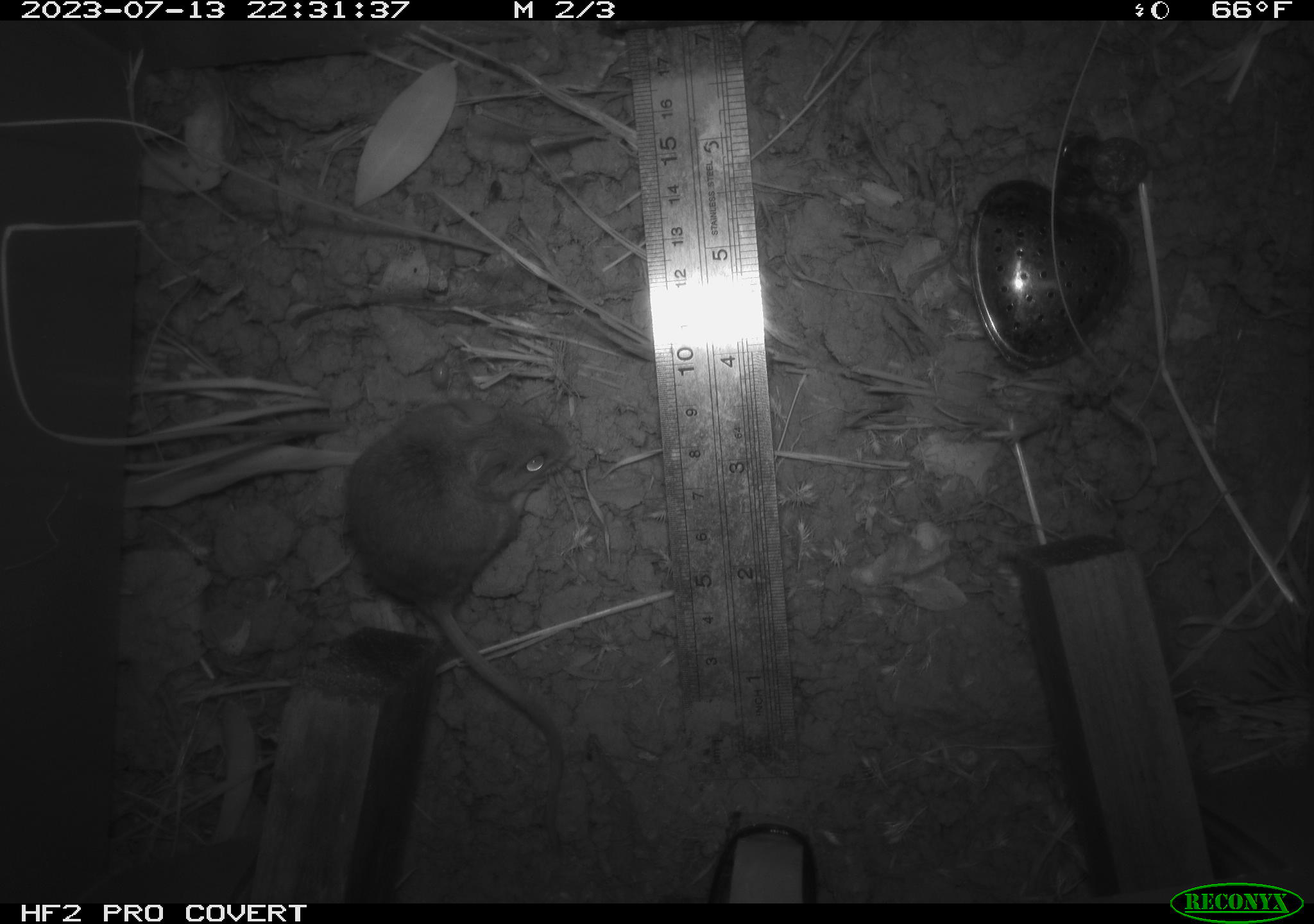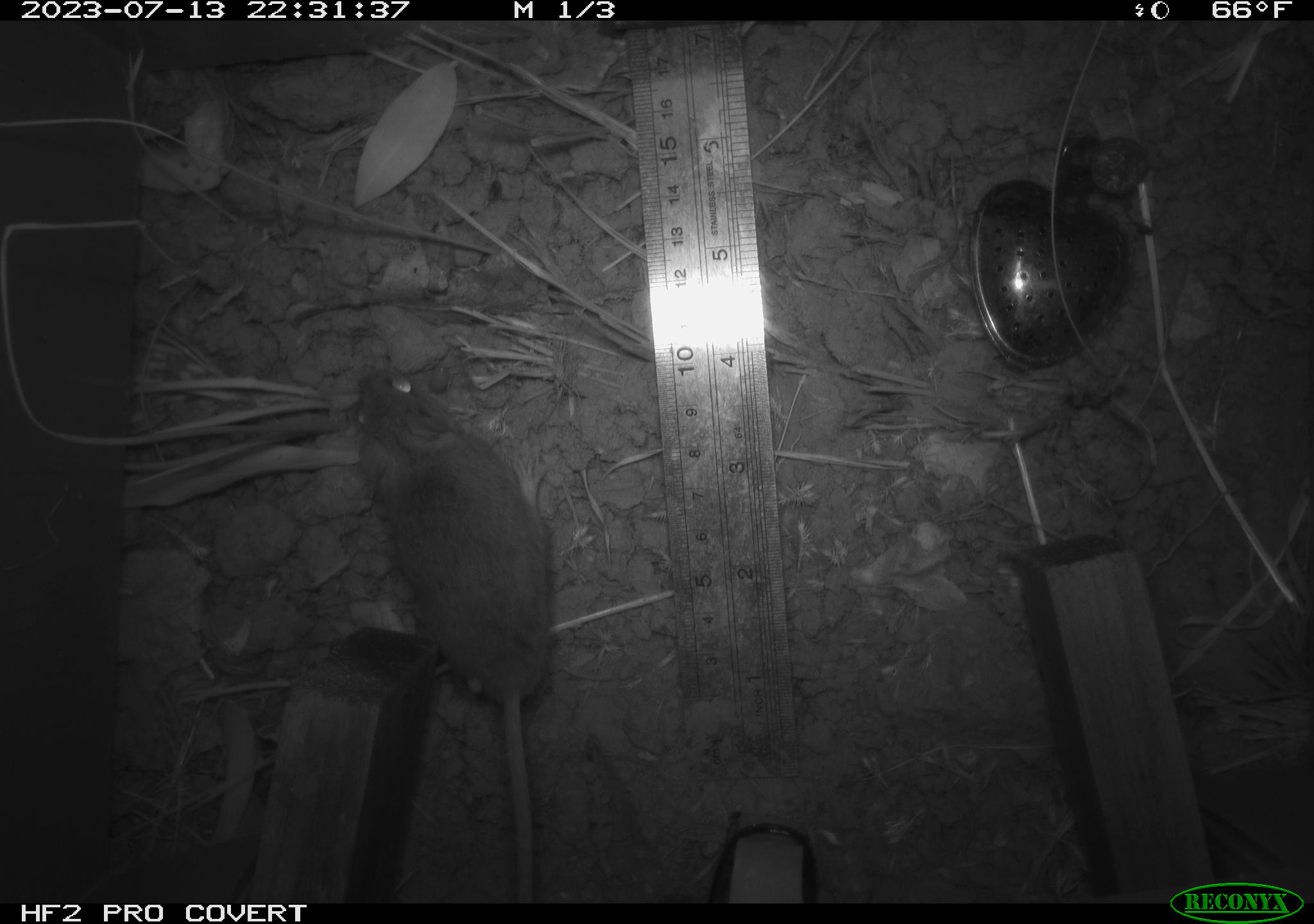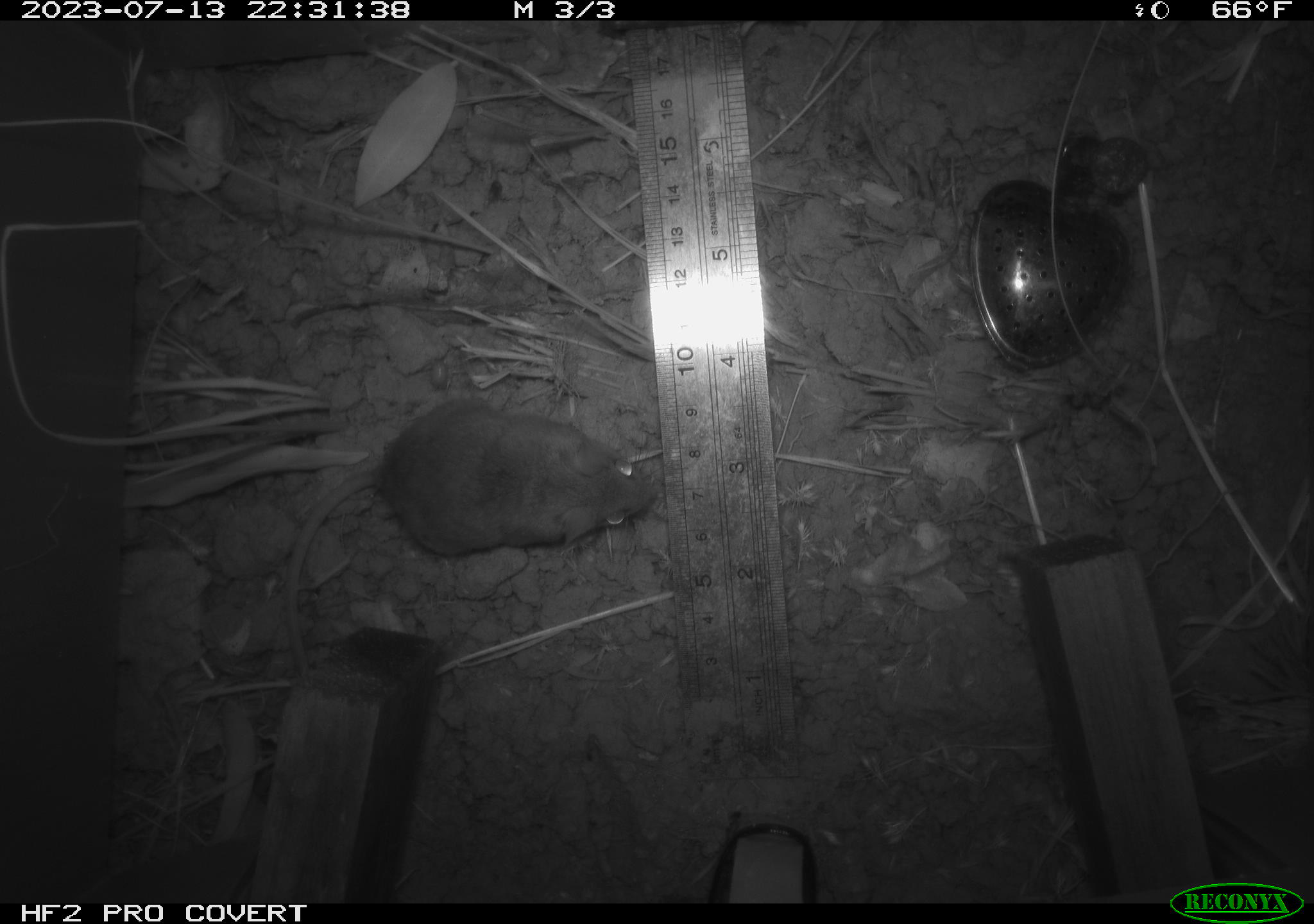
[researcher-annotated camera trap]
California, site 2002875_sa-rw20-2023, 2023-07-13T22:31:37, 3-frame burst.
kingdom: Animalia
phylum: Chordata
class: Mammalia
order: Rodentia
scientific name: Rodentia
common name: mouse species